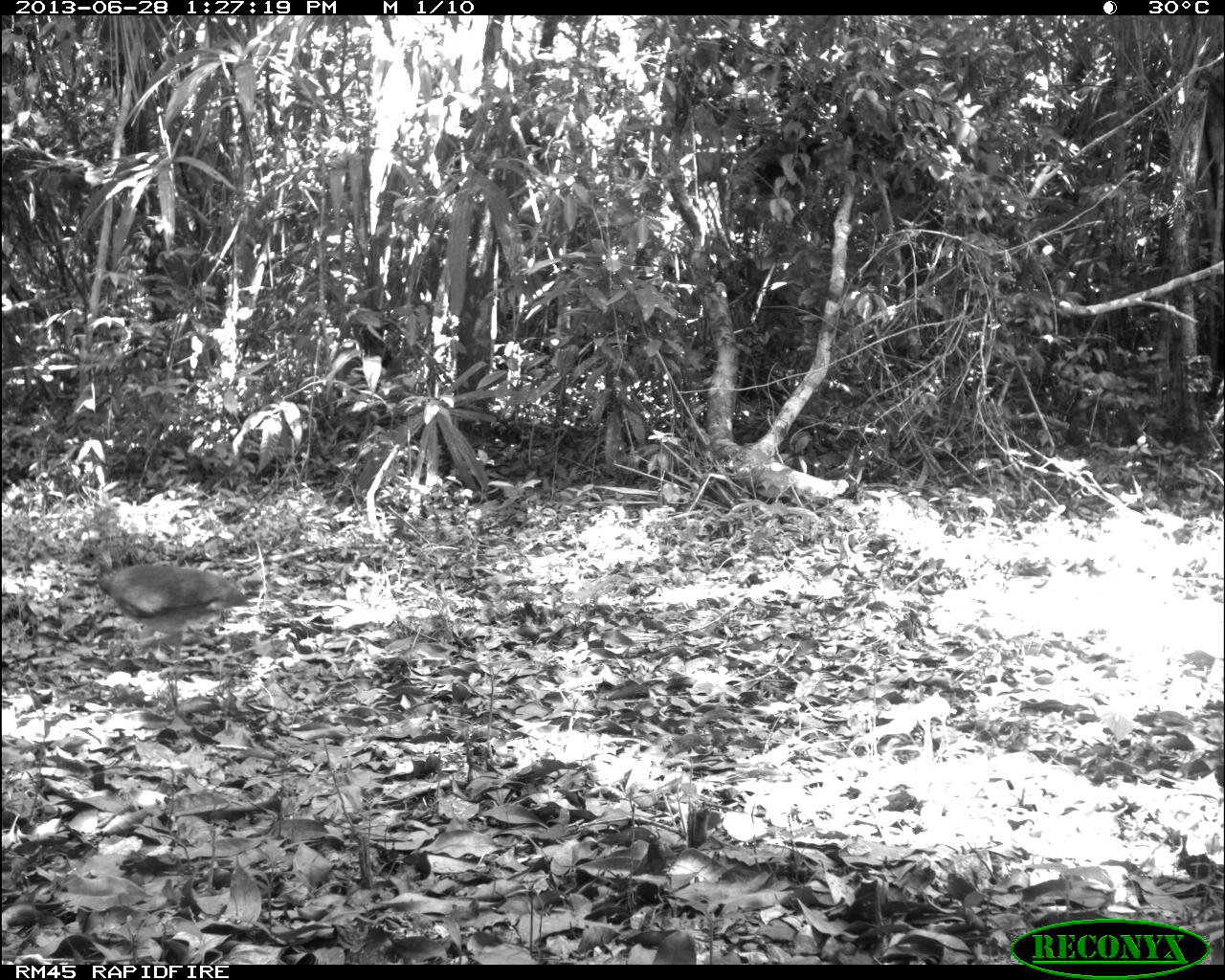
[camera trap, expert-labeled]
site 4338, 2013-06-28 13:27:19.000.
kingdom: Animalia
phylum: Chordata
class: Aves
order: Tinamiformes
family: Tinamidae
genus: Tinamus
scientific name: Tinamus major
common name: great tinamou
Tinamus major (great tinamou), count 1.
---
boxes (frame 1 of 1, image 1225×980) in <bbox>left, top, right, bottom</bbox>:
tinamus major: <bbox>68, 545, 251, 674</bbox>